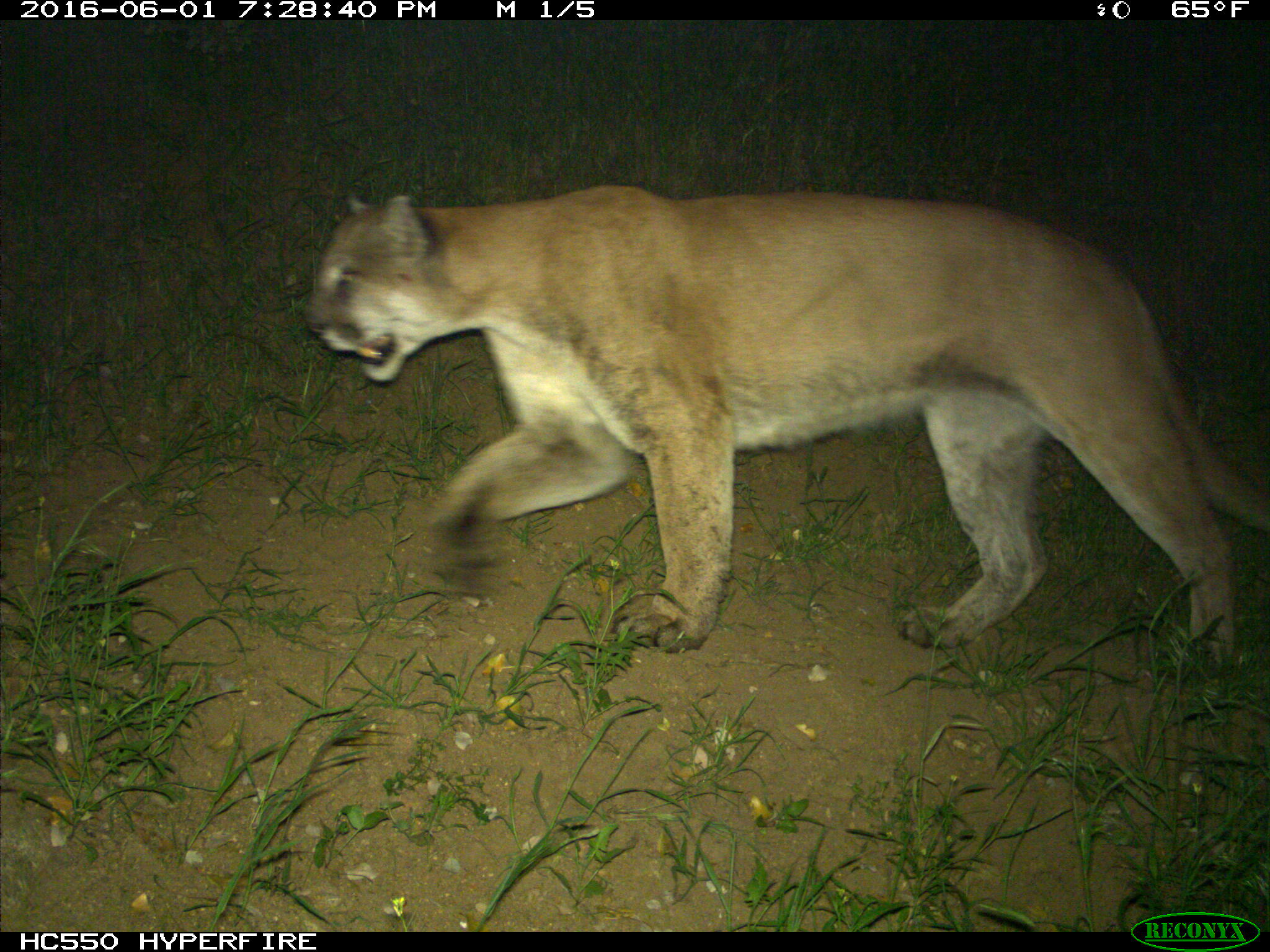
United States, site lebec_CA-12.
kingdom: Animalia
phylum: Chordata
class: Mammalia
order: Carnivora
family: Felidae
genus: Puma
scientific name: Puma concolor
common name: mountain lion